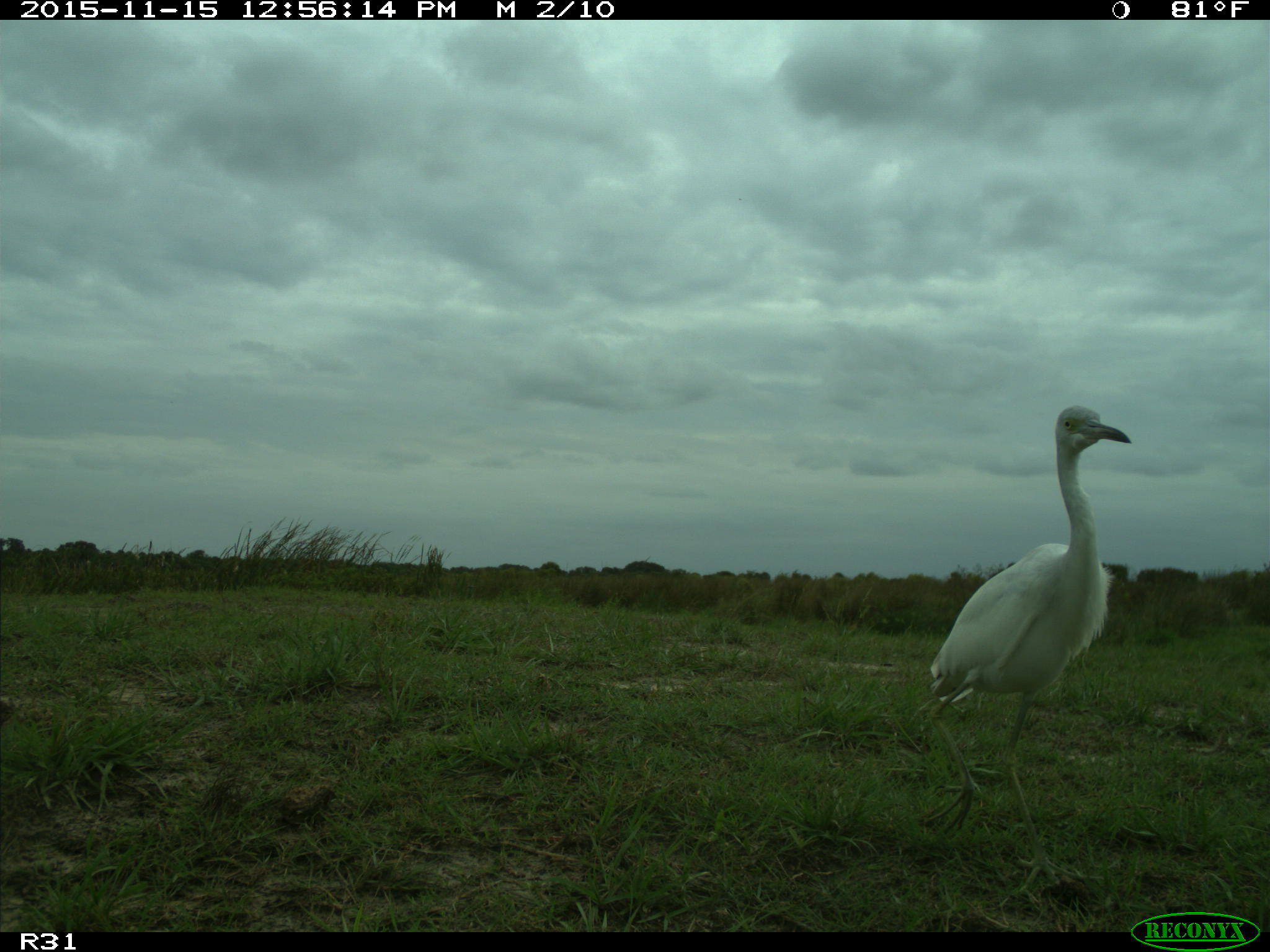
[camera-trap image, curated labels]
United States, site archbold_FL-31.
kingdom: Animalia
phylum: Chordata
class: Aves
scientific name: Aves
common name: birds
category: unidentified bird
Unidentified bird (birds) (Aves).